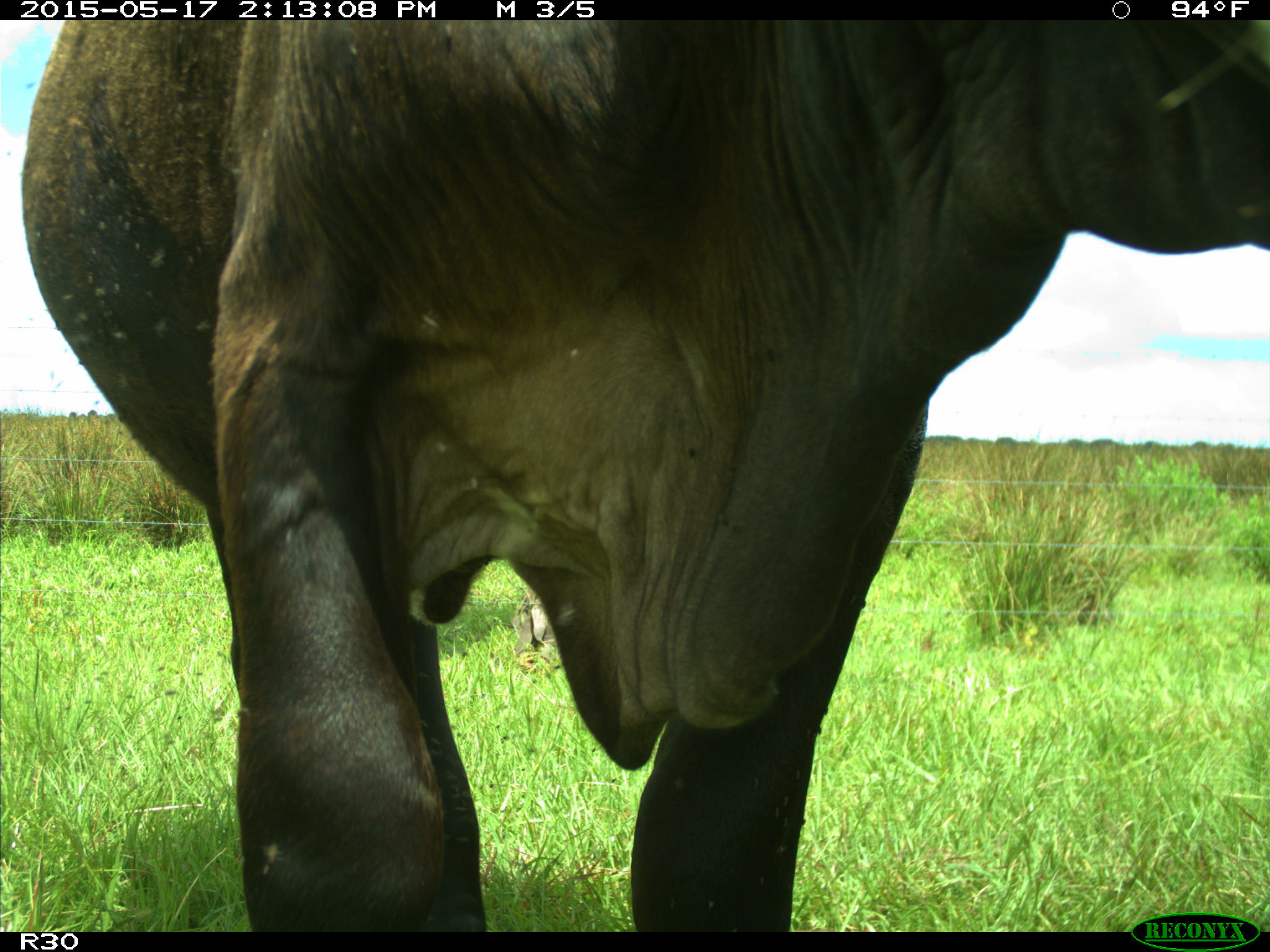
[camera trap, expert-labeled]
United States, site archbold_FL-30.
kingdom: Animalia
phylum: Chordata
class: Mammalia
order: Artiodactyla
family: Bovidae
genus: Bos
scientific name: Bos taurus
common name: domestic cow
Bos taurus (domestic cow).